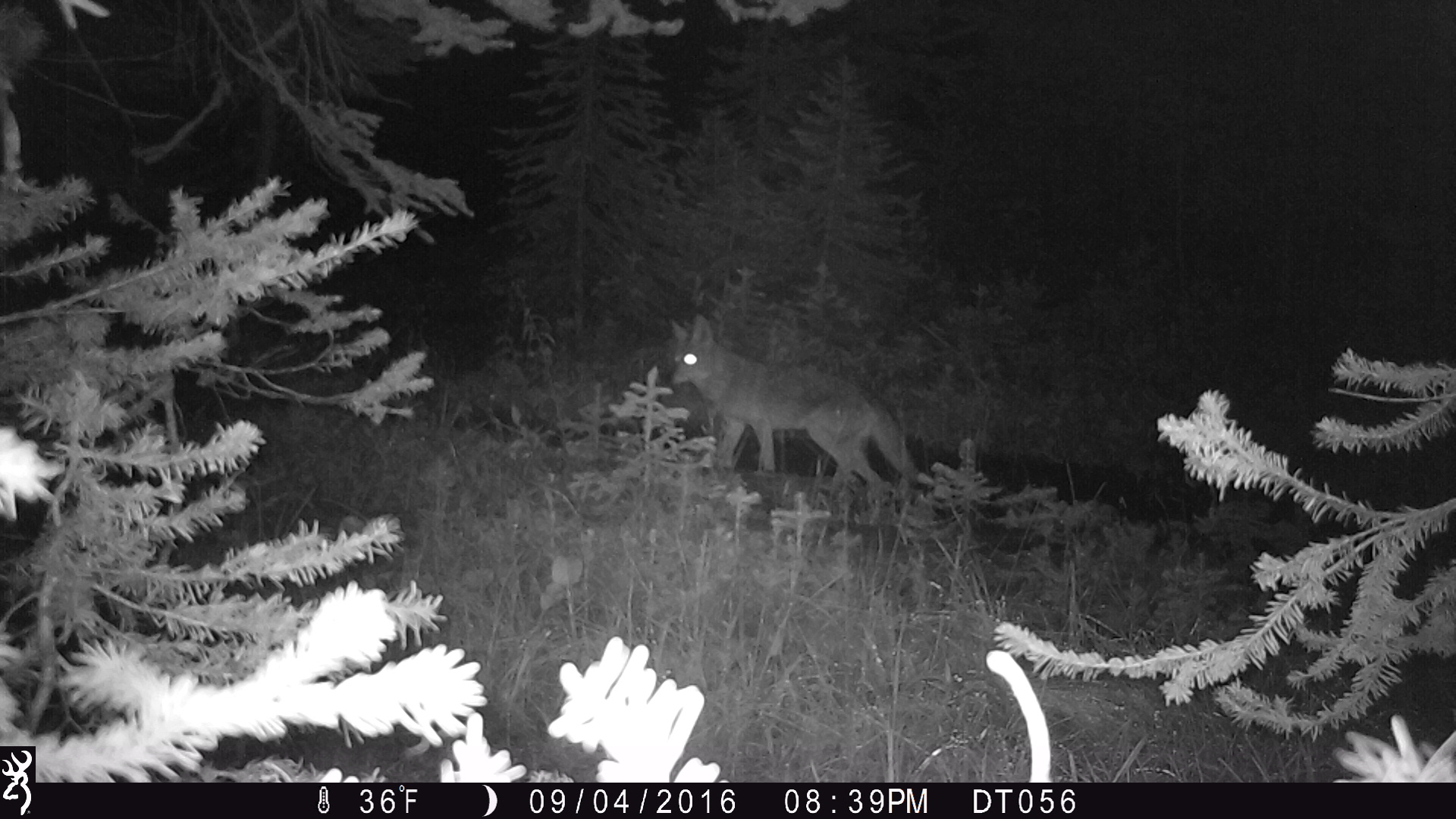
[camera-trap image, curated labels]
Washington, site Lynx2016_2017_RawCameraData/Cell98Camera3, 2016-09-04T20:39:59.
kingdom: Animalia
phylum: Chordata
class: Mammalia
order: Carnivora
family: Canidae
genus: Canis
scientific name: Canis latrans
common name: coyote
Canis latrans (coyote). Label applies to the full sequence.